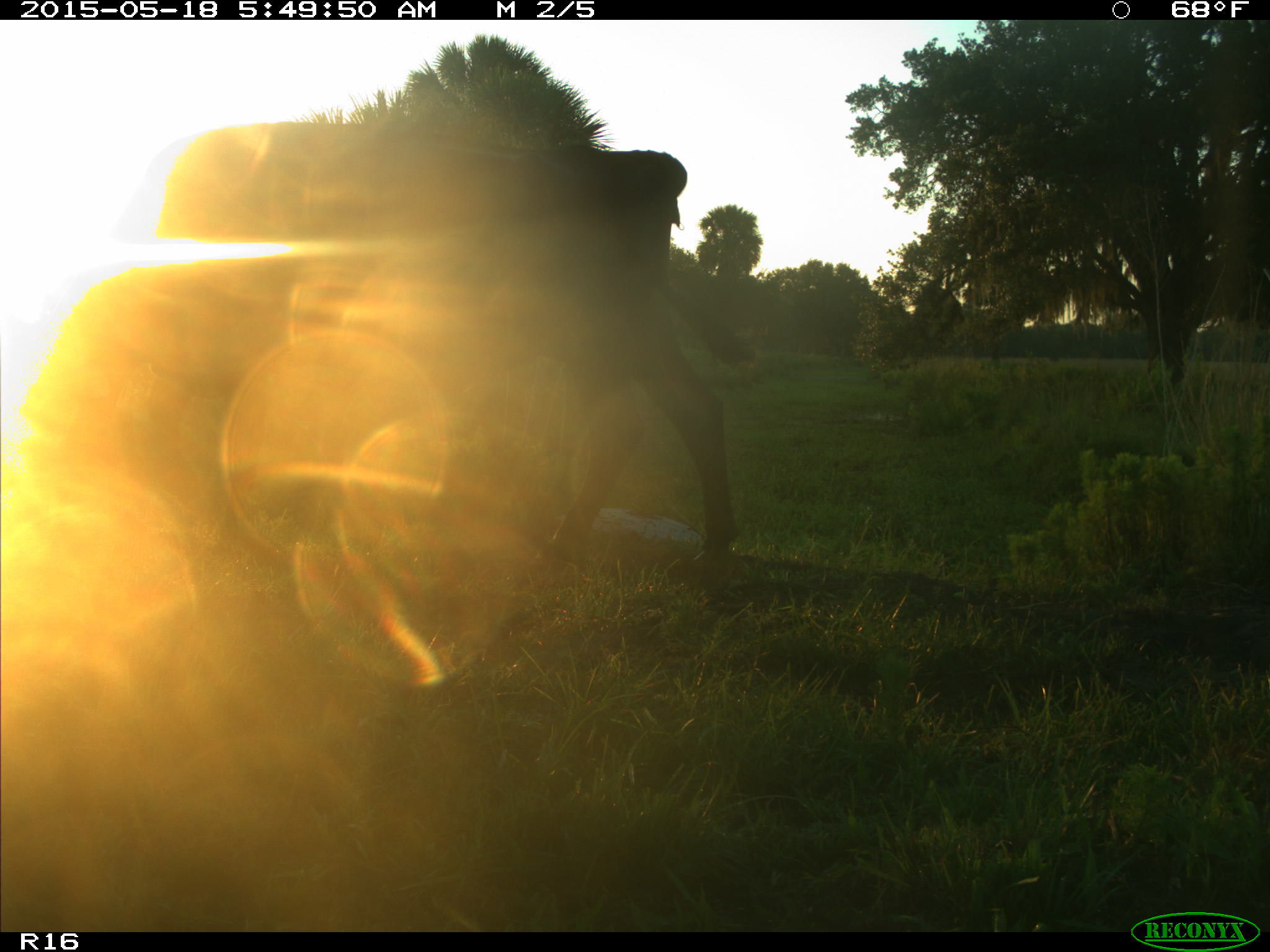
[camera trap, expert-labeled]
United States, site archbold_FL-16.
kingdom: Animalia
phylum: Chordata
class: Mammalia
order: Artiodactyla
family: Bovidae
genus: Bos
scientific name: Bos taurus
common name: domestic cow